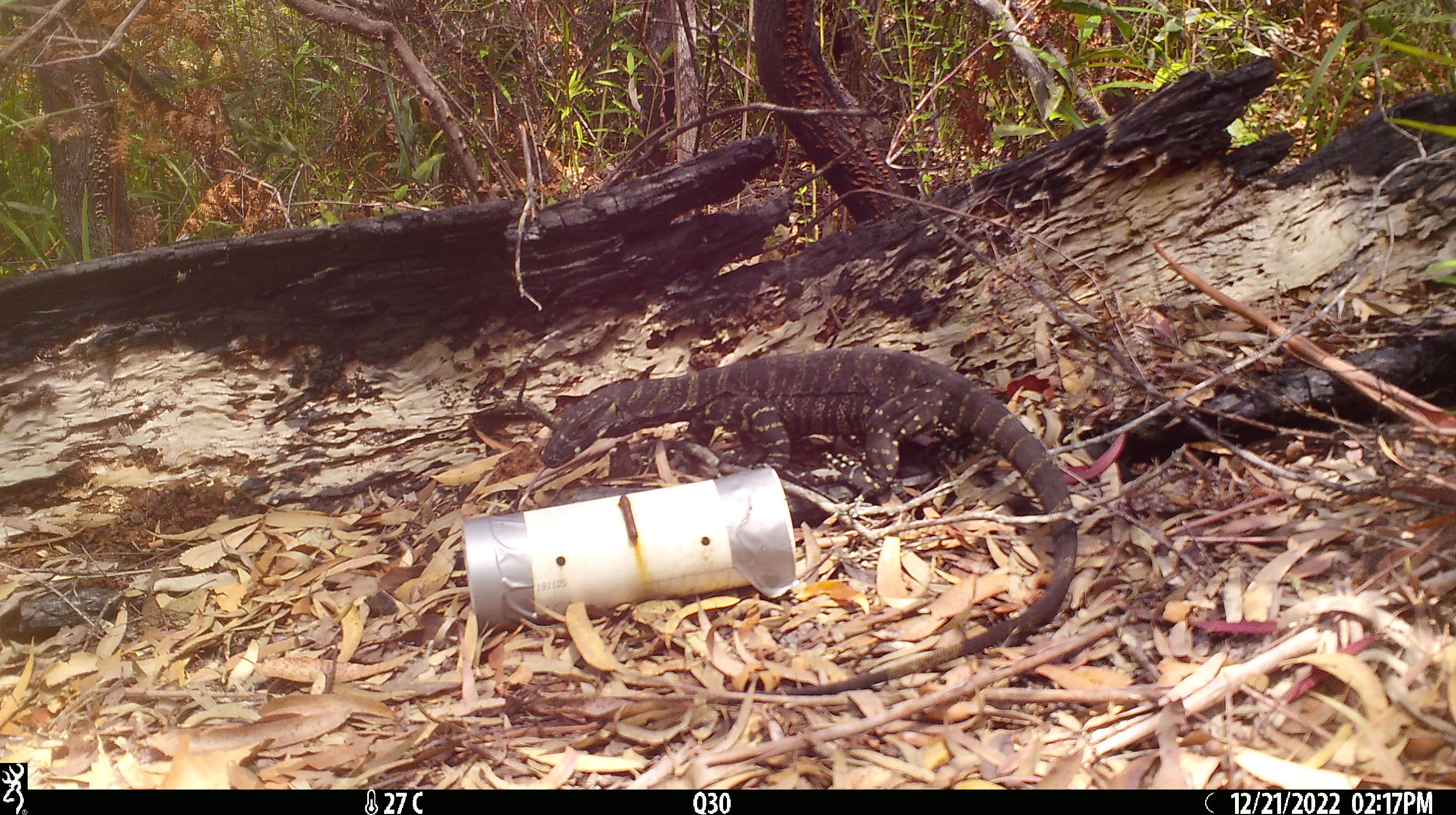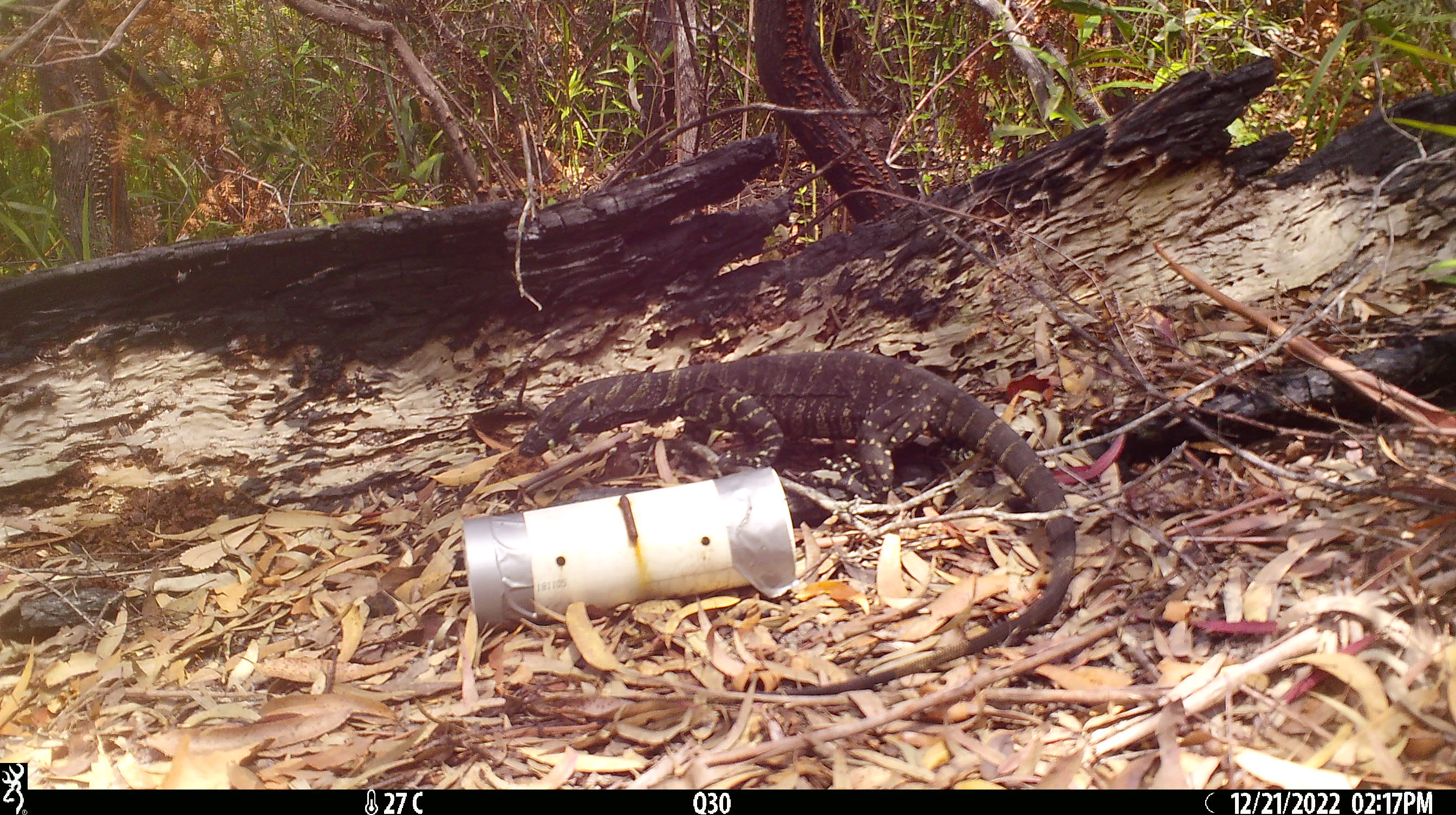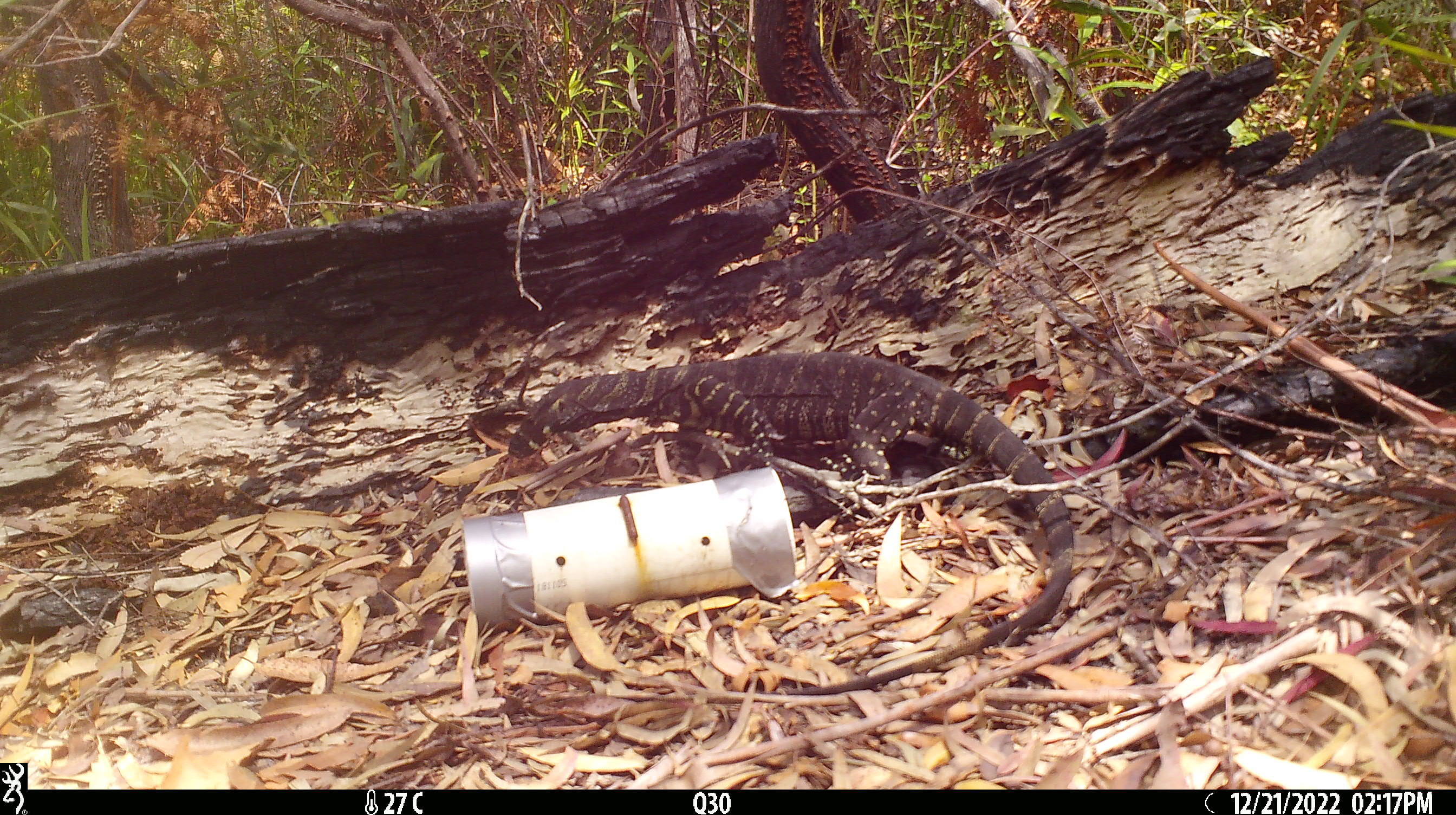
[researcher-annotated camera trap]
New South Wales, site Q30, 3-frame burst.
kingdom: Animalia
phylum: Chordata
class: Reptilia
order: Squamata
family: Varanidae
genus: Varanus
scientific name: Varanus varius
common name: lace monitor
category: goanna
Goanna (lace monitor) (Varanus varius).